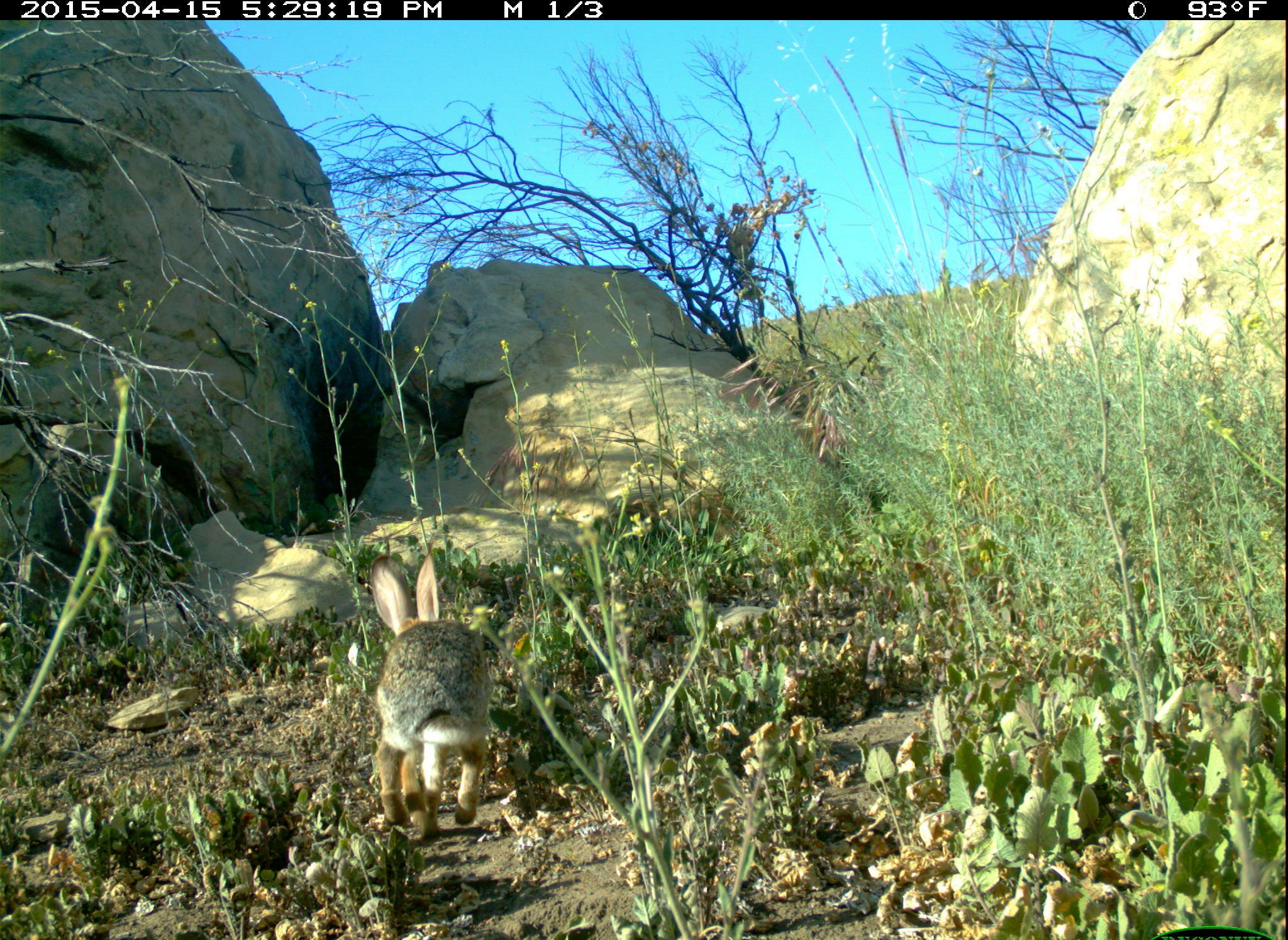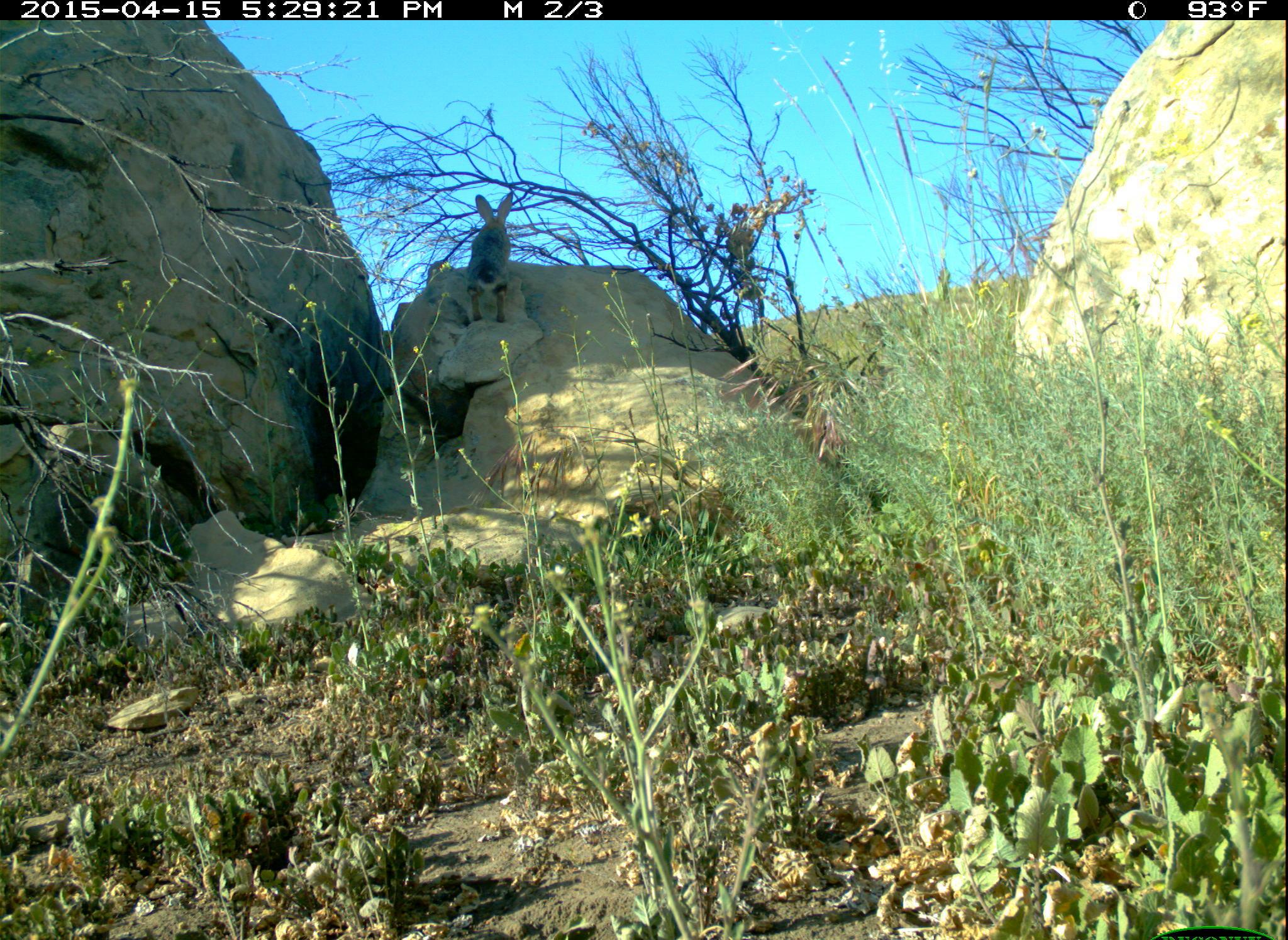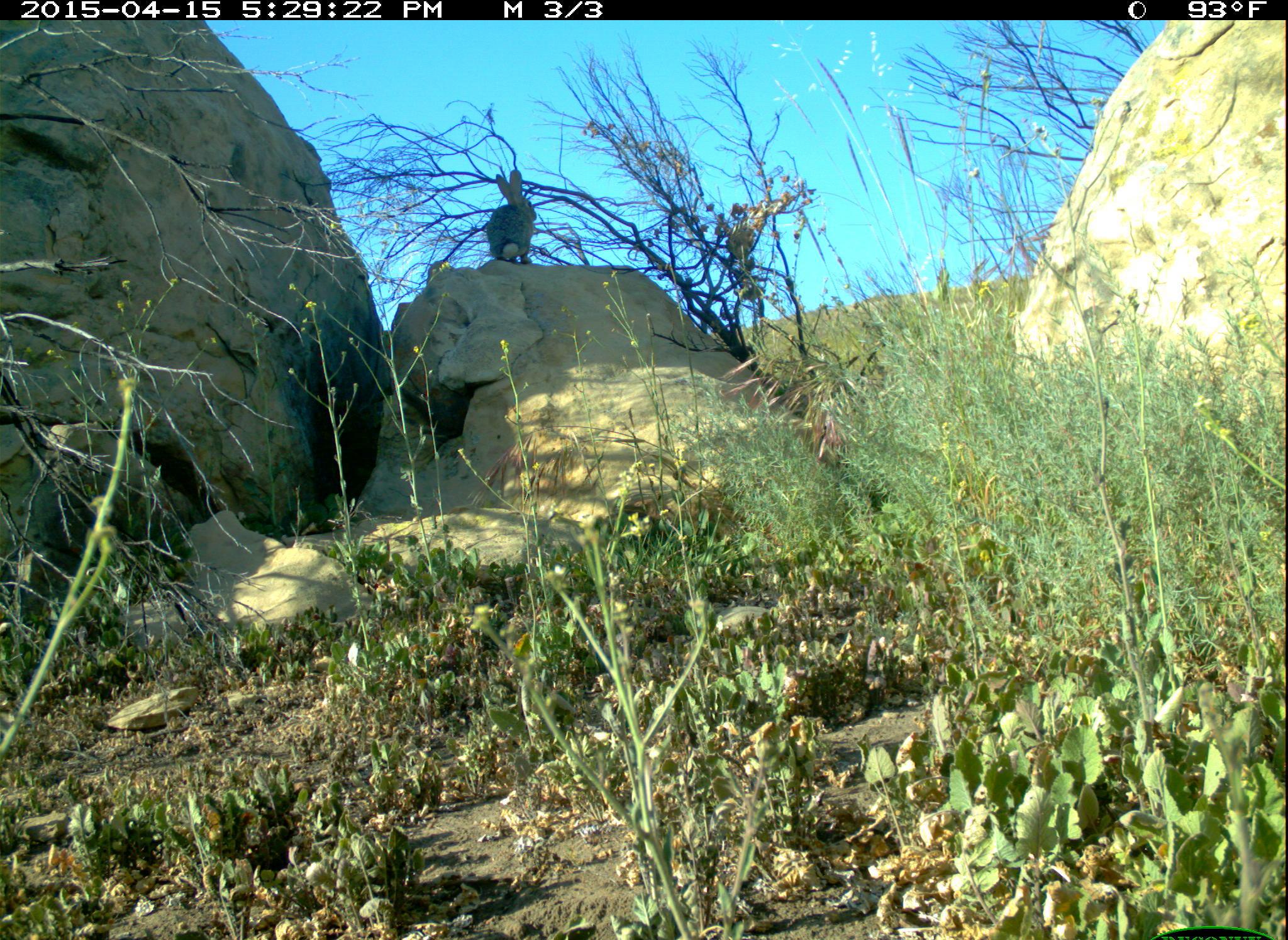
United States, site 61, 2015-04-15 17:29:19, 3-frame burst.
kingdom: Animalia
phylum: Chordata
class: Mammalia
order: Lagomorpha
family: Leporidae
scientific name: Leporidae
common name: rabbits and hares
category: rabbit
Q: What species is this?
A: Rabbit (rabbits and hares) (Leporidae).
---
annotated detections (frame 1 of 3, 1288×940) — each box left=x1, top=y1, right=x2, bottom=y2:
rabbit: left=356, top=548, right=507, bottom=844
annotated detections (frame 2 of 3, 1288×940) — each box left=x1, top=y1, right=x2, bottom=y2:
rabbit: left=448, top=169, right=539, bottom=329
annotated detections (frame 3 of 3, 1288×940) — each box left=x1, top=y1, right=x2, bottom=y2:
rabbit: left=478, top=166, right=546, bottom=271